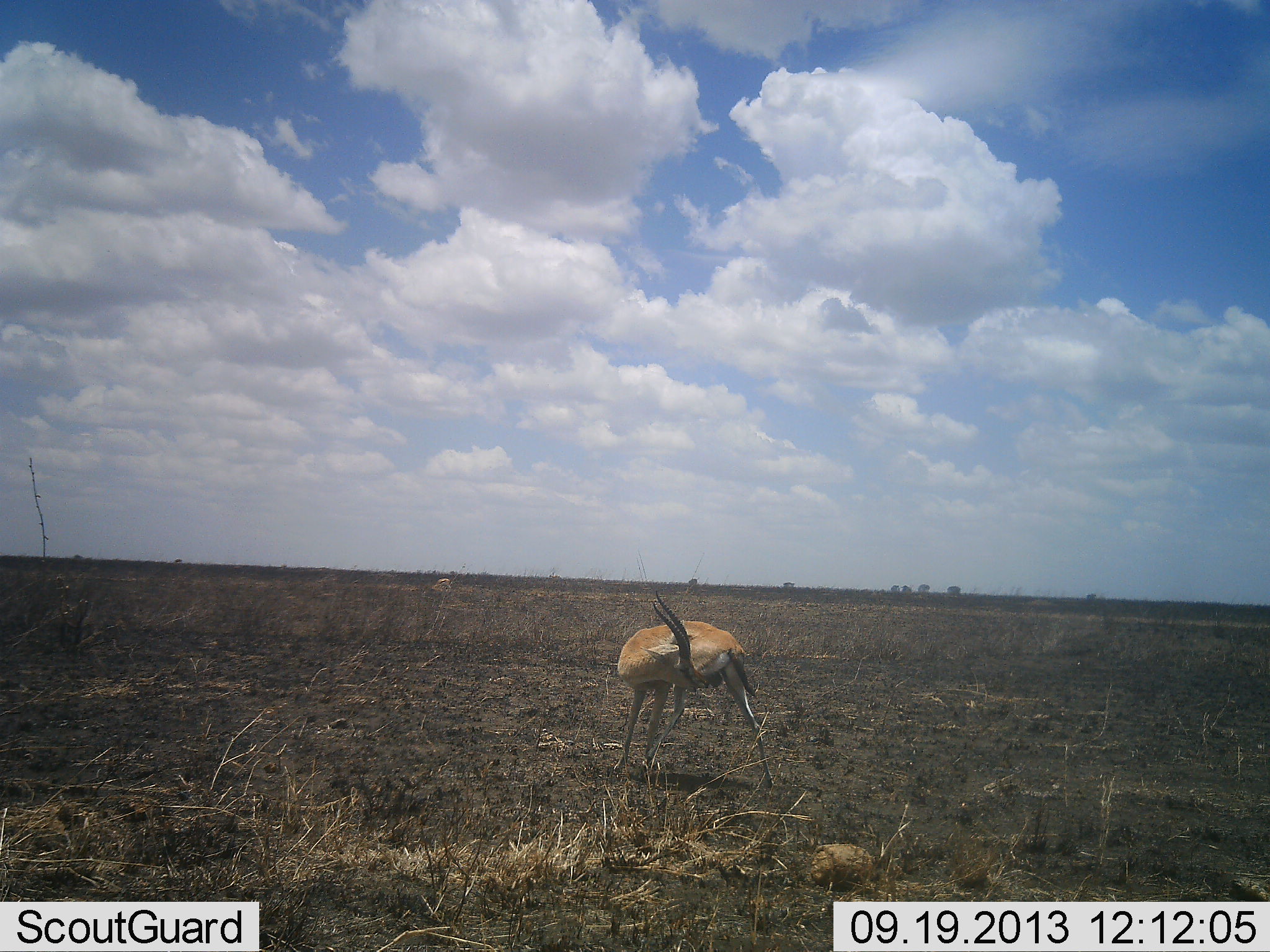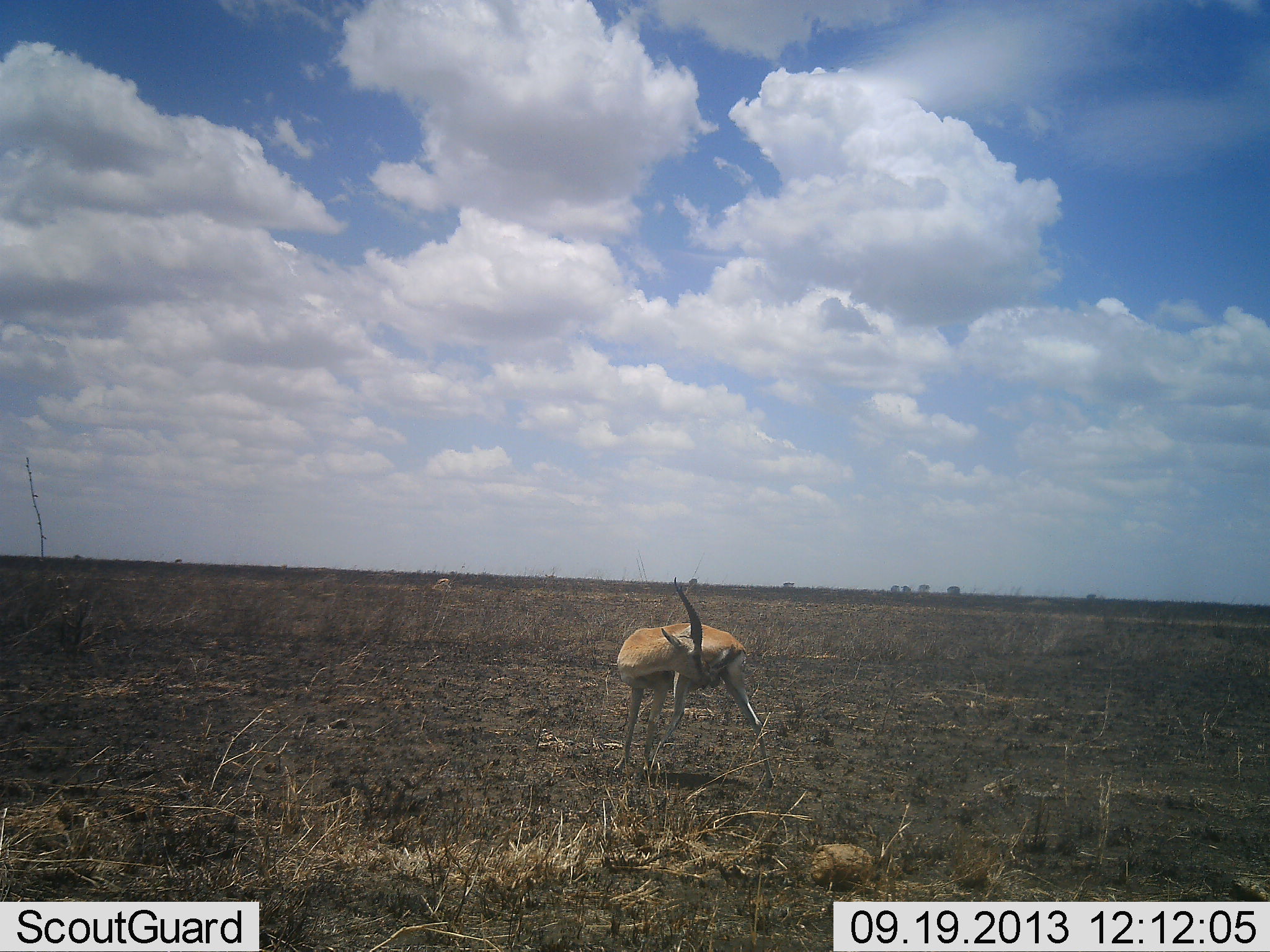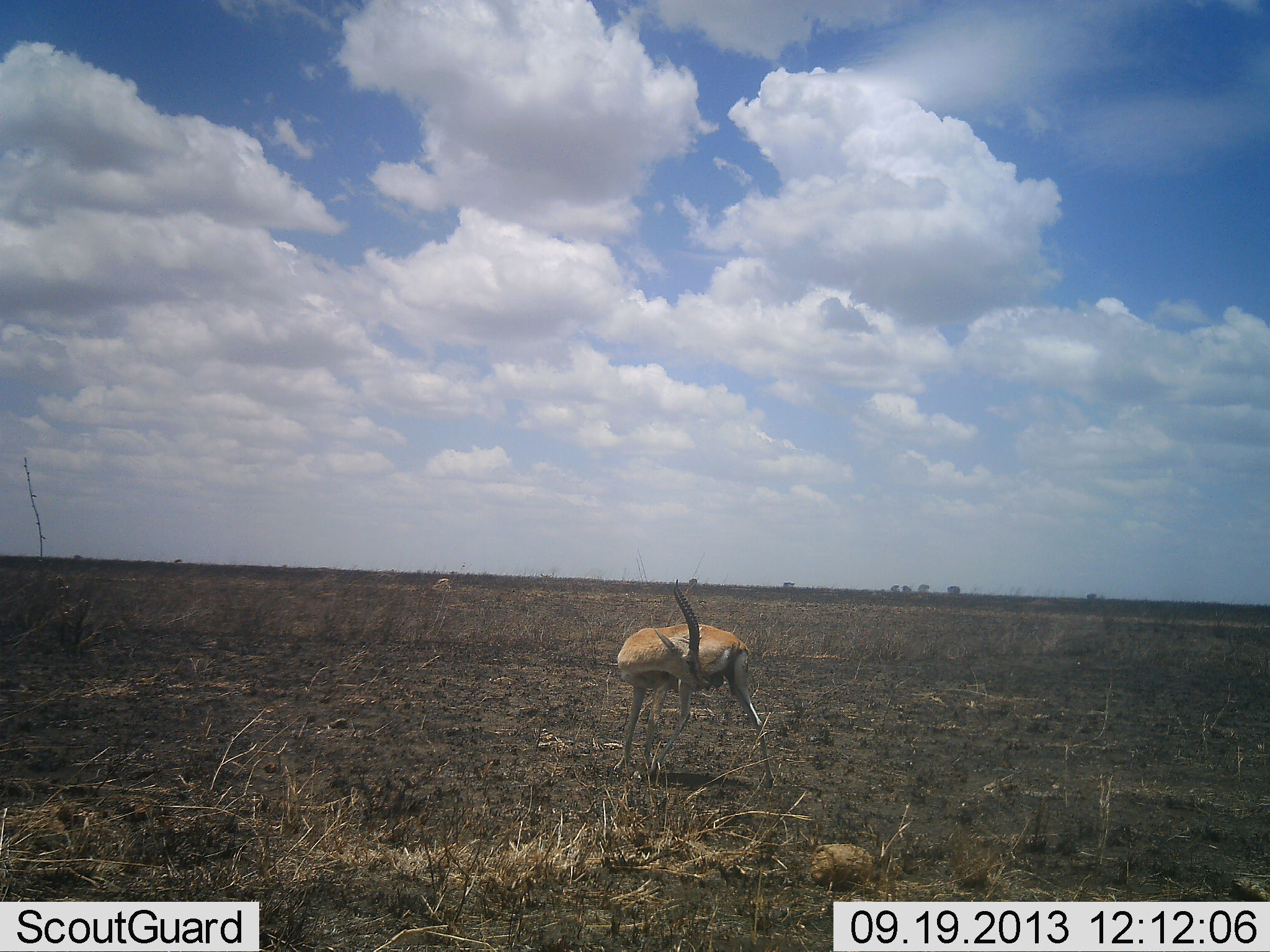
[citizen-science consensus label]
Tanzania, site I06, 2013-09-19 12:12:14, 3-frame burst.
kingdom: Animalia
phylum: Chordata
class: Mammalia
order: Artiodactyla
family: Bovidae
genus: Eudorcas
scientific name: Eudorcas thomsonii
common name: thomson's gazelle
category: gazellethomsons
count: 1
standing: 90%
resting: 10%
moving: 0%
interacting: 0%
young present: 0%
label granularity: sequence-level